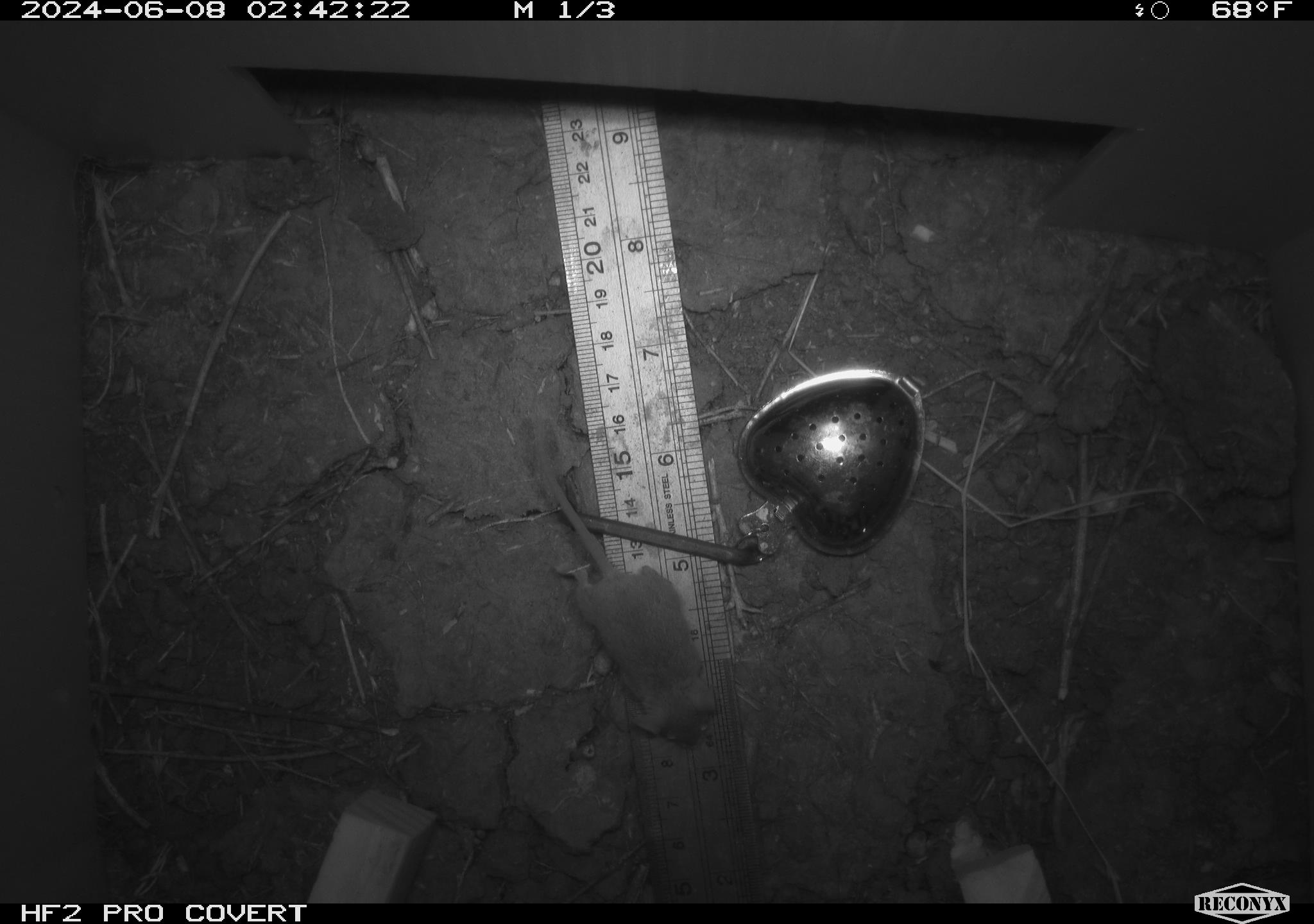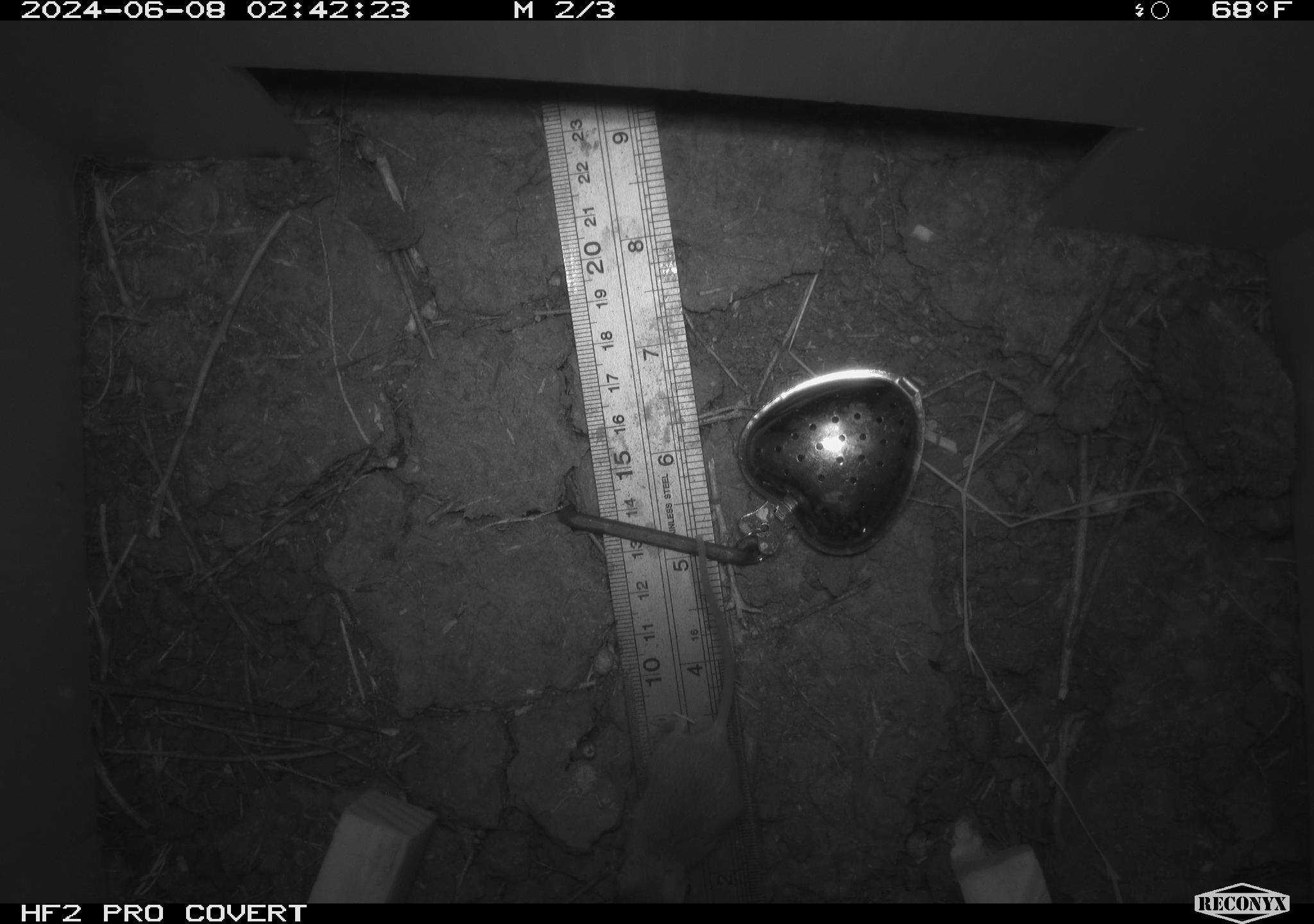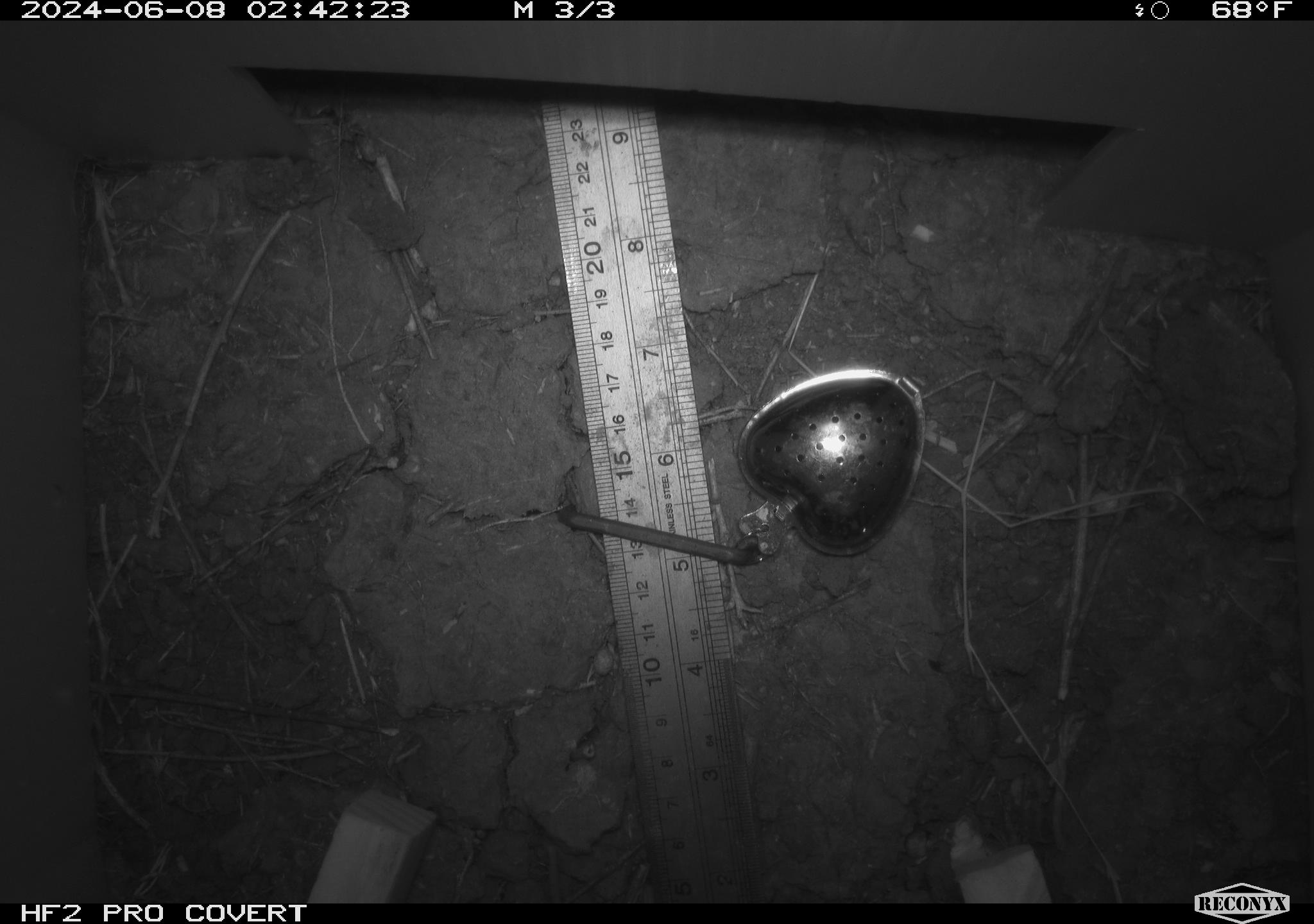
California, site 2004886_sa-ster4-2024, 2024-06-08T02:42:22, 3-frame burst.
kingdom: Animalia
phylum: Chordata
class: Mammalia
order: Rodentia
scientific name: Rodentia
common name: mouse species